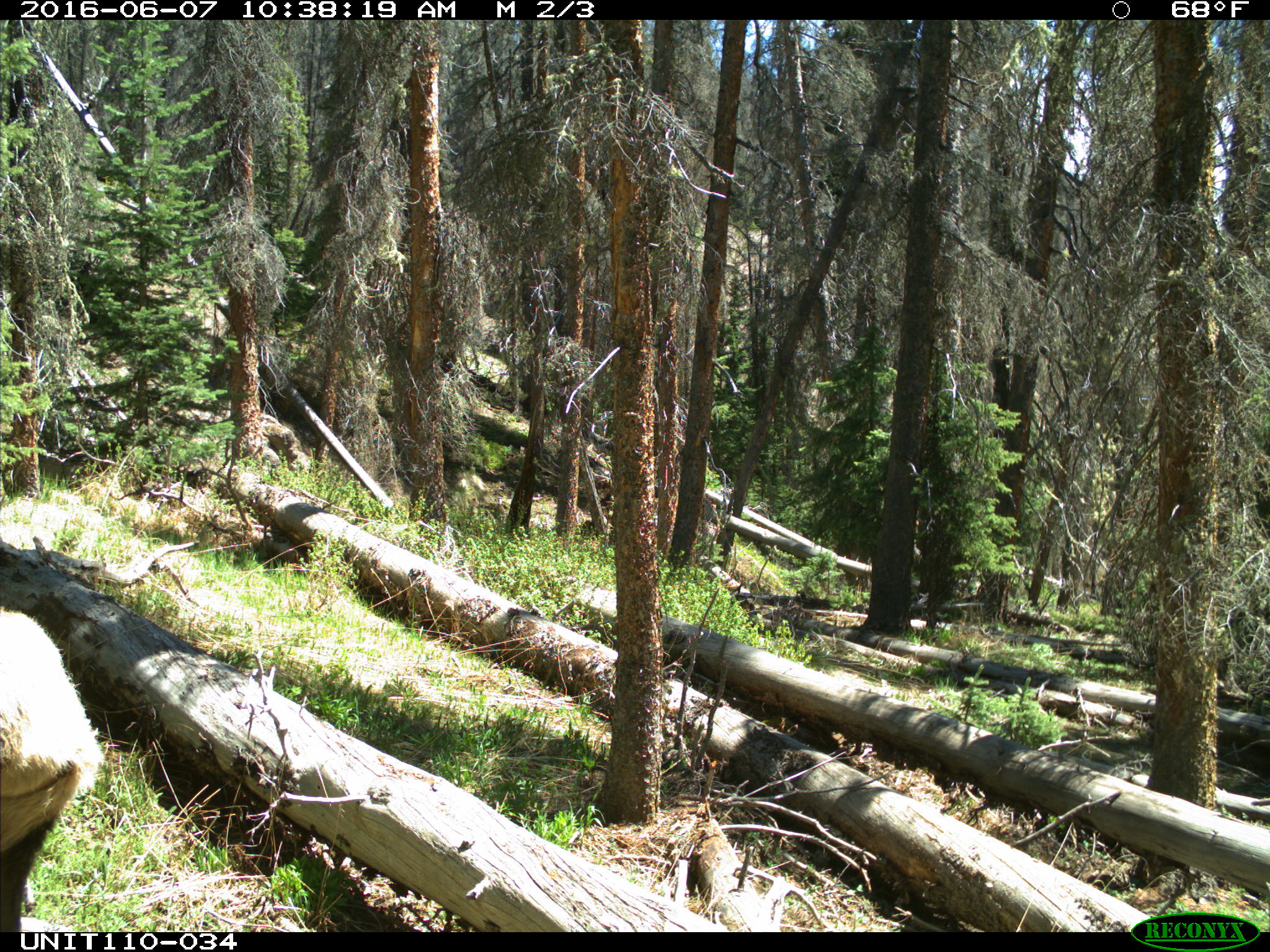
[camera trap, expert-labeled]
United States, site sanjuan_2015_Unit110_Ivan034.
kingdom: Animalia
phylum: Chordata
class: Mammalia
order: Artiodactyla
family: Cervidae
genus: Cervus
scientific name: Cervus elaphus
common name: red deer